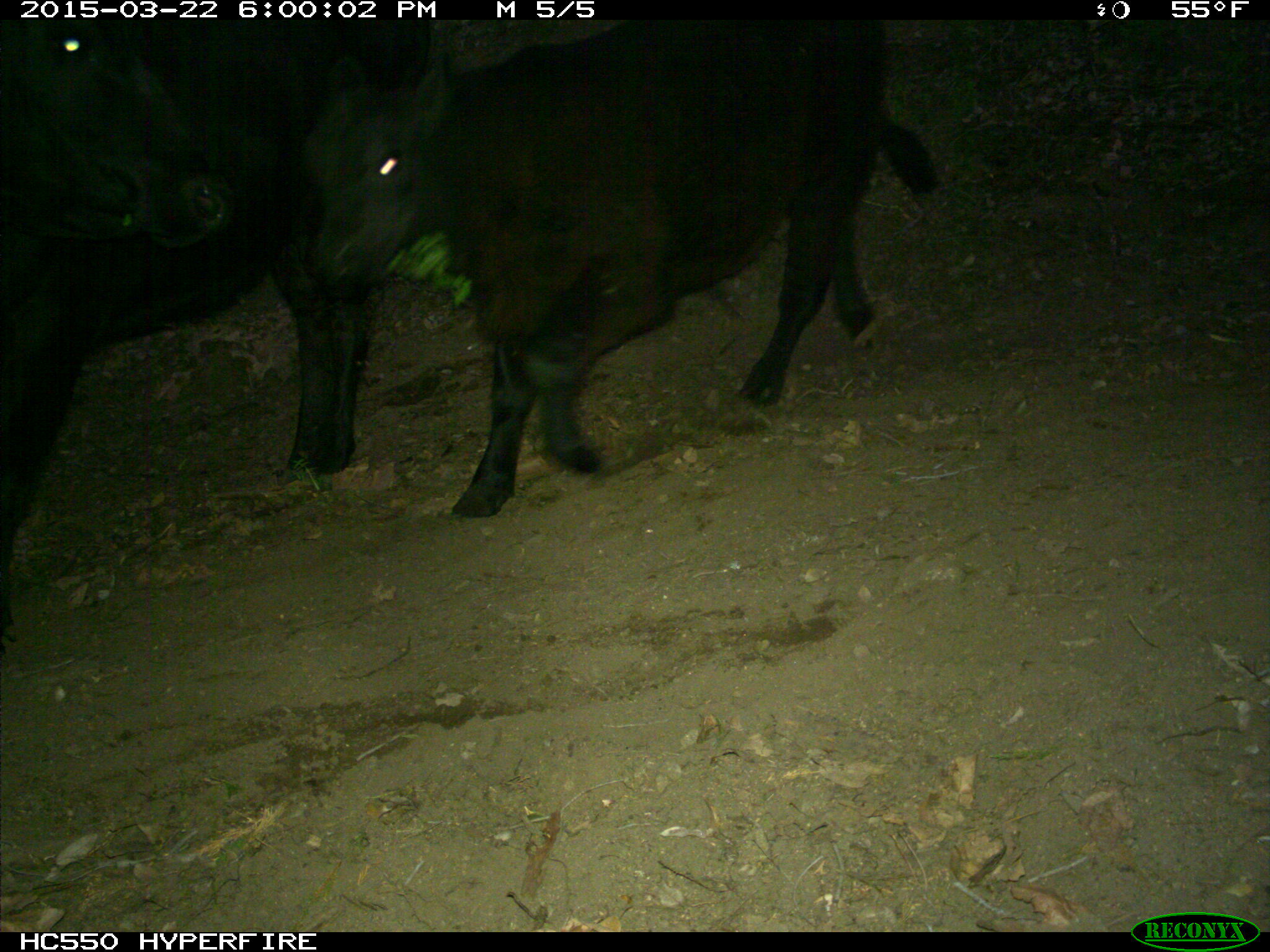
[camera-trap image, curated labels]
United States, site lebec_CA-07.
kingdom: Animalia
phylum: Chordata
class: Mammalia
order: Artiodactyla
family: Bovidae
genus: Bos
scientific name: Bos taurus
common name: domestic cow